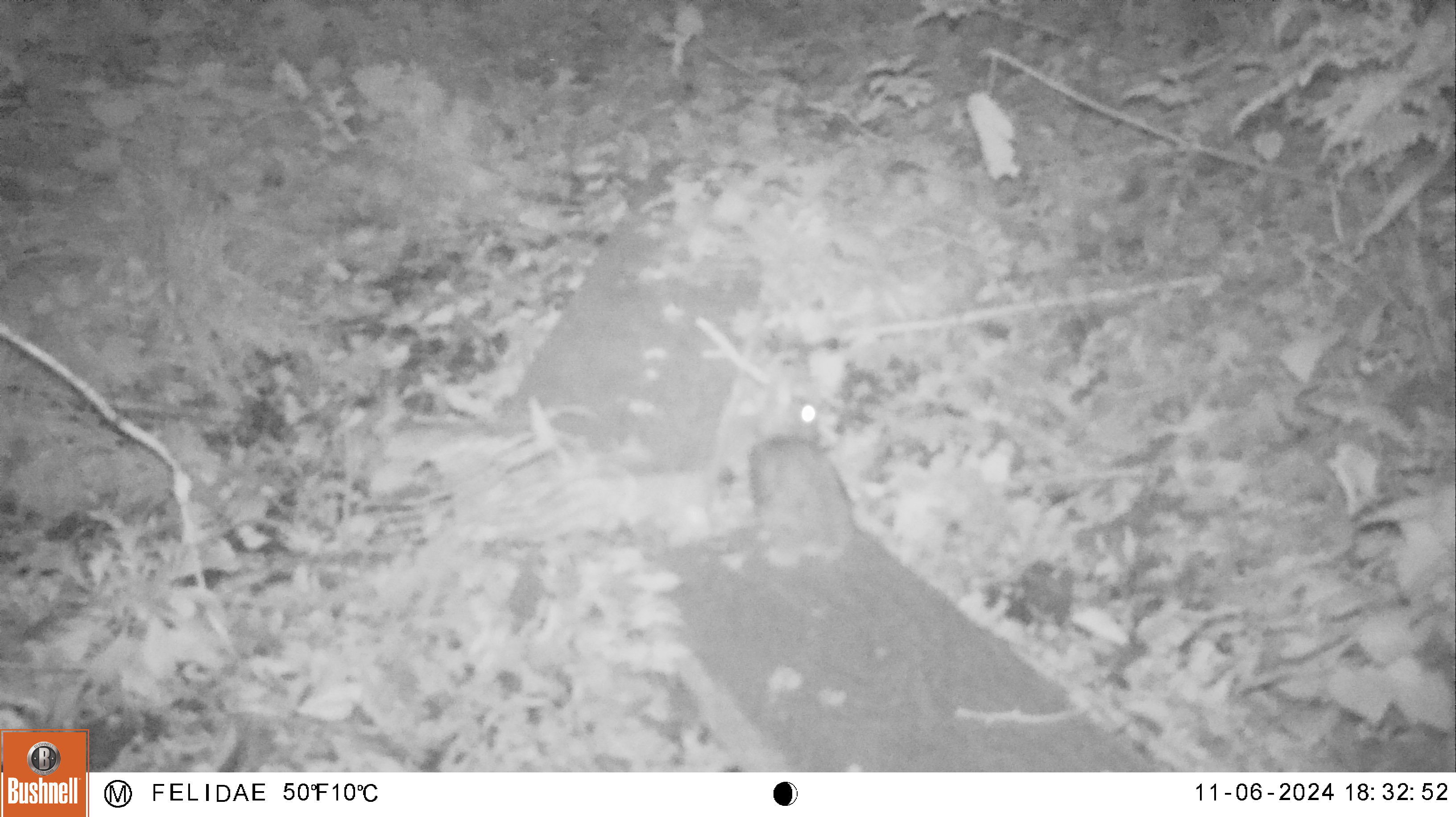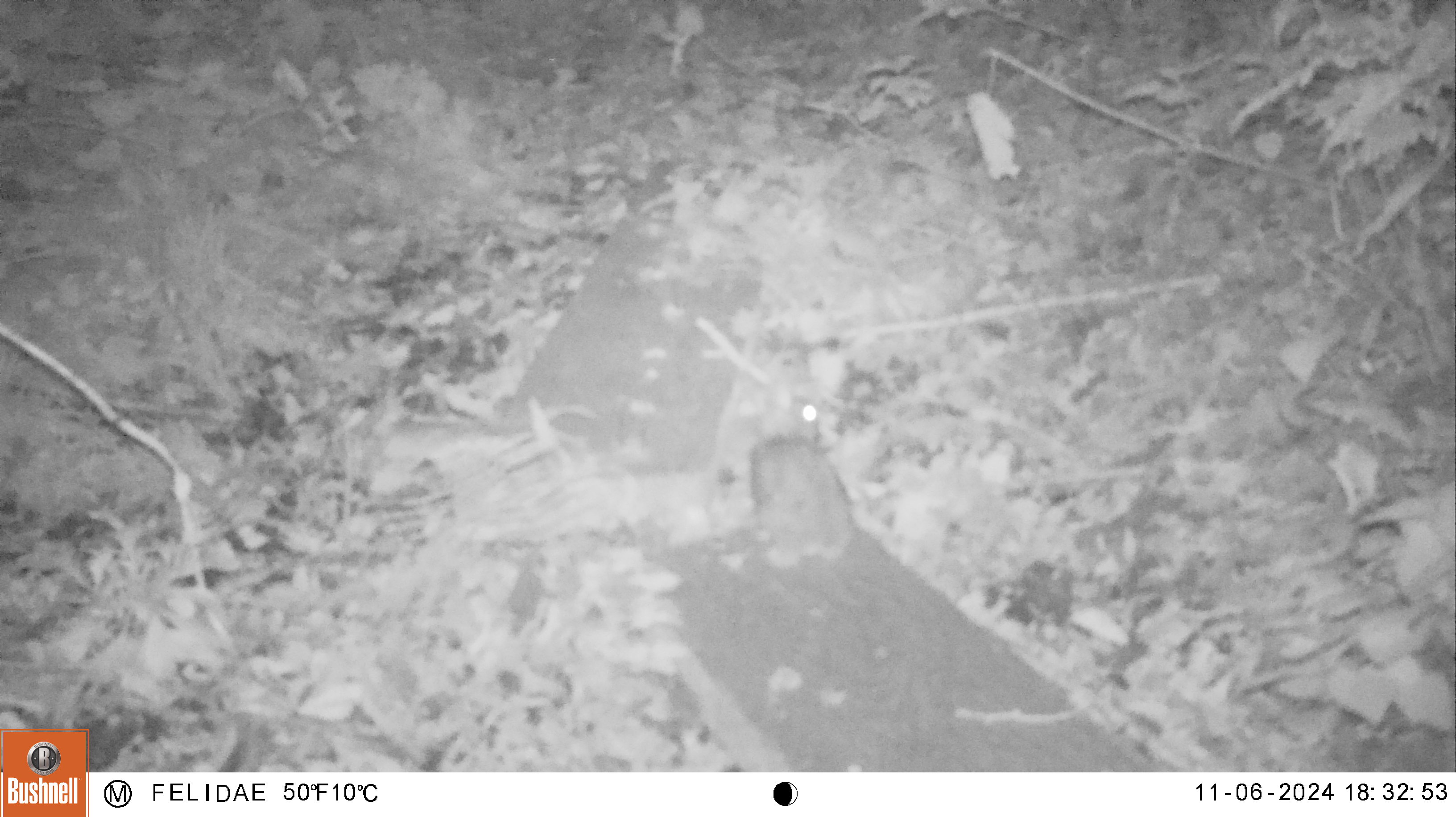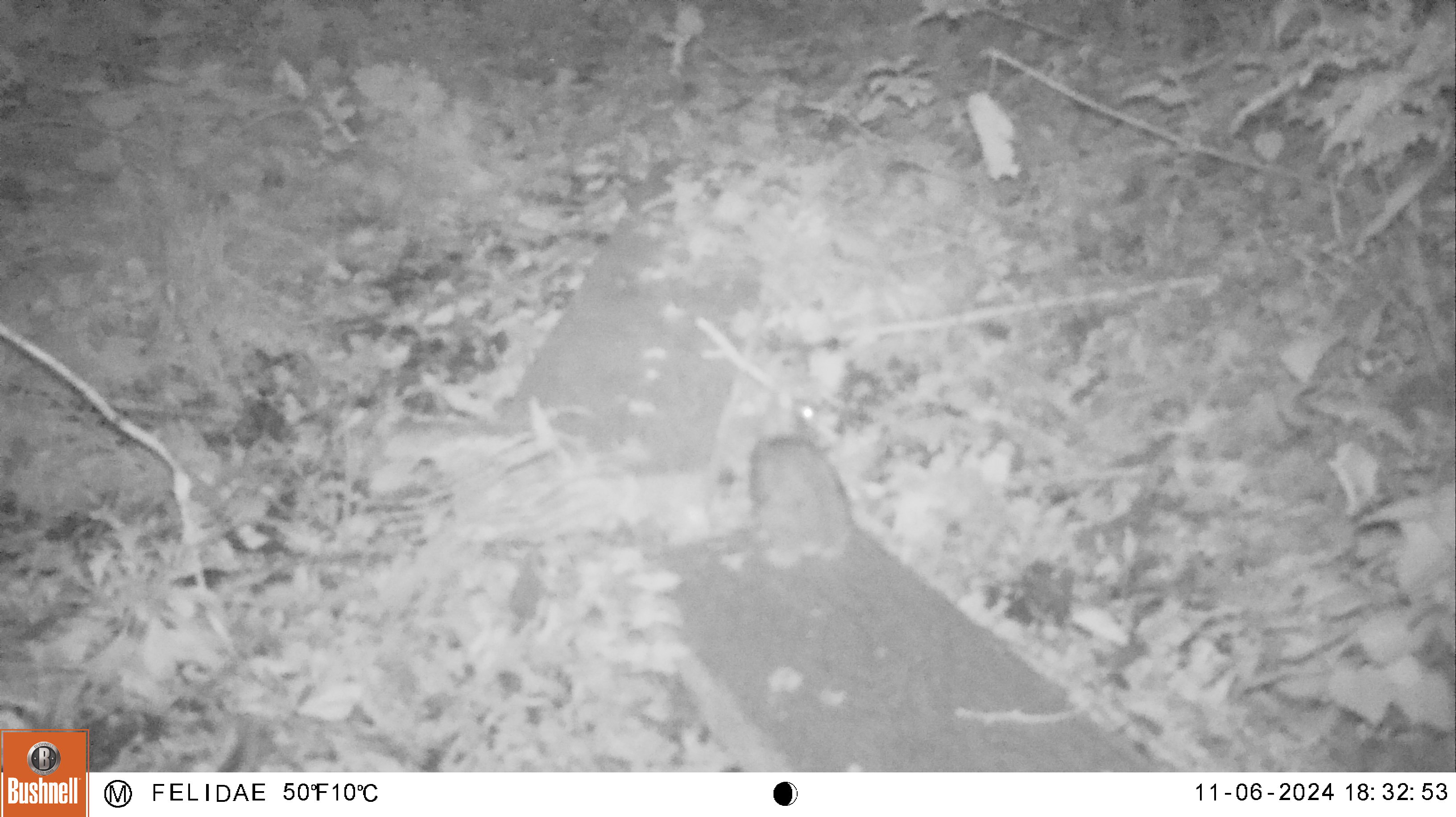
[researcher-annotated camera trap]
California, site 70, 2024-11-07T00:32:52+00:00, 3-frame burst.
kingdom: Animalia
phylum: Chordata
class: Mammalia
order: Lagomorpha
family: Leporidae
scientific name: Leporidae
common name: rabbit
Rabbit (Leporidae).